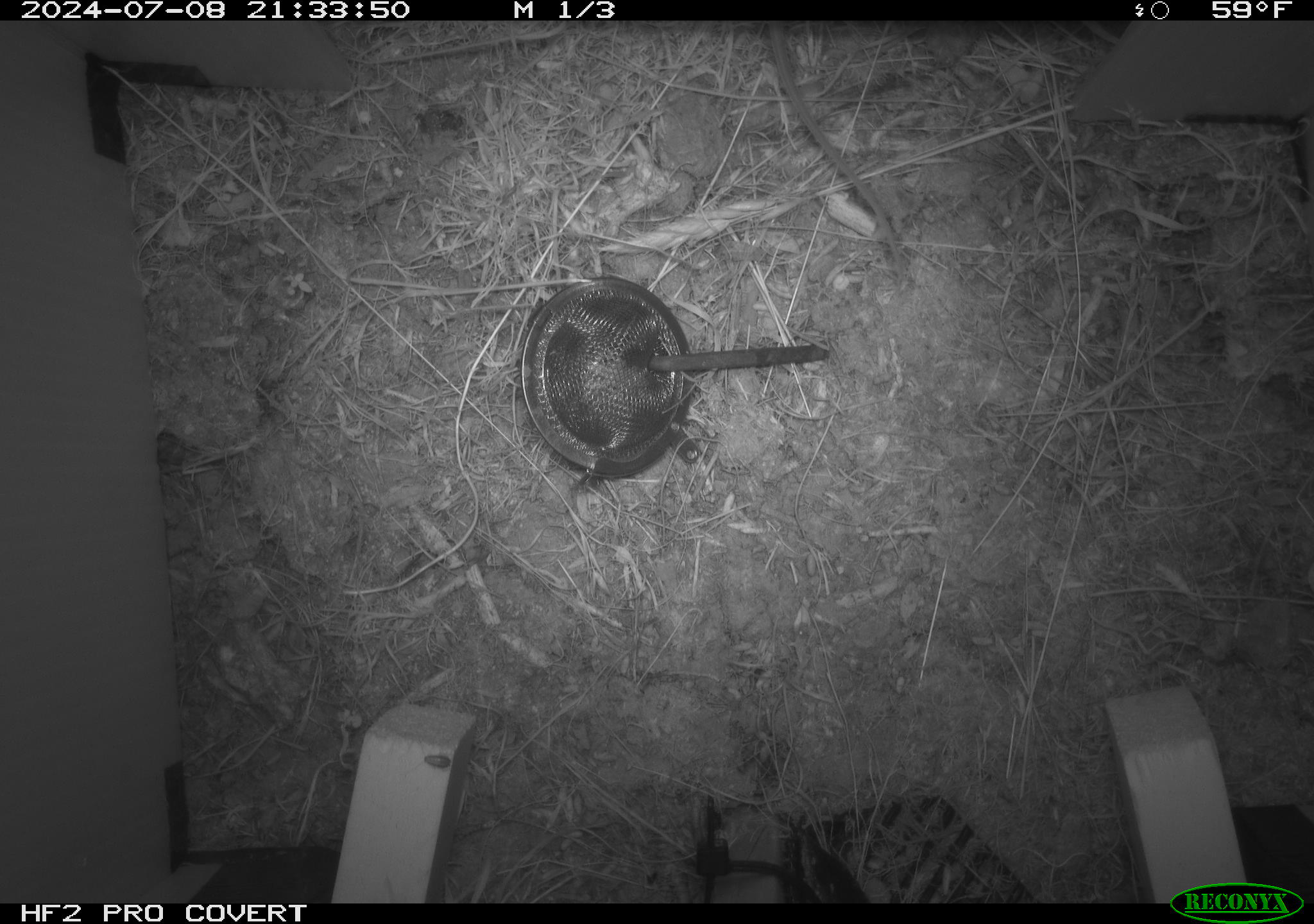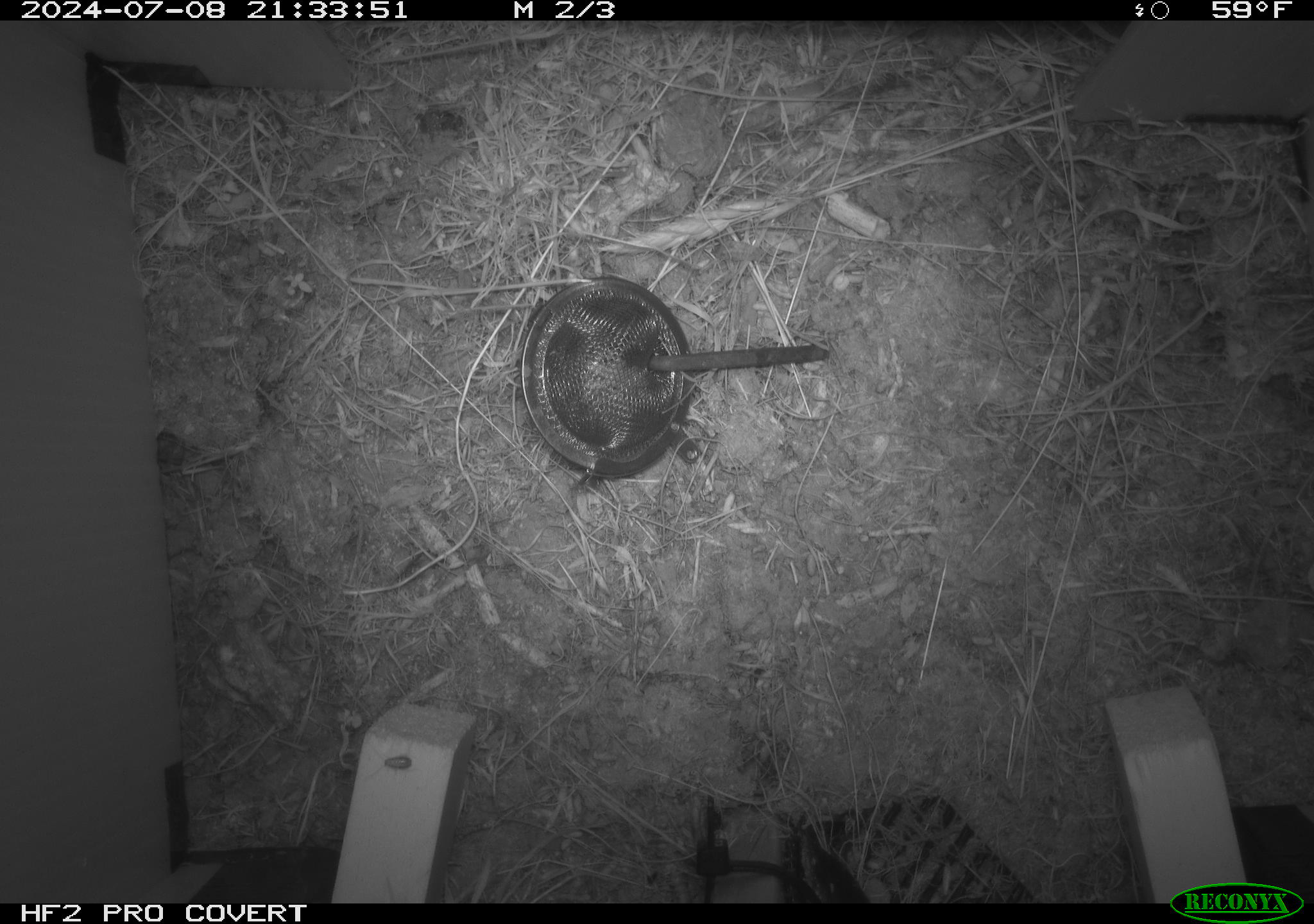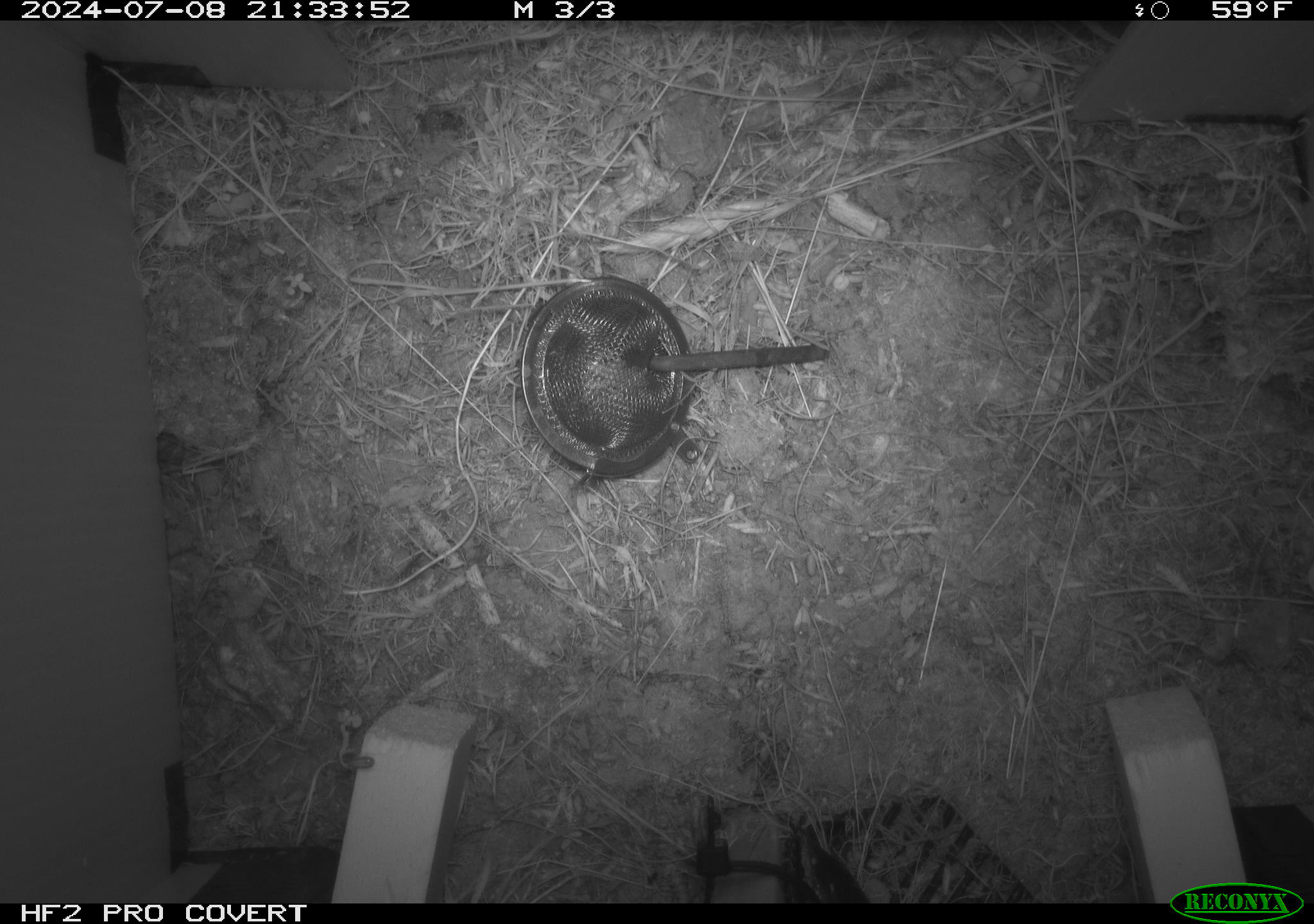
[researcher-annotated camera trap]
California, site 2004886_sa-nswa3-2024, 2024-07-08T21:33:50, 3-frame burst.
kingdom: Animalia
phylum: Chordata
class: Mammalia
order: Rodentia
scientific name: Rodentia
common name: rodent